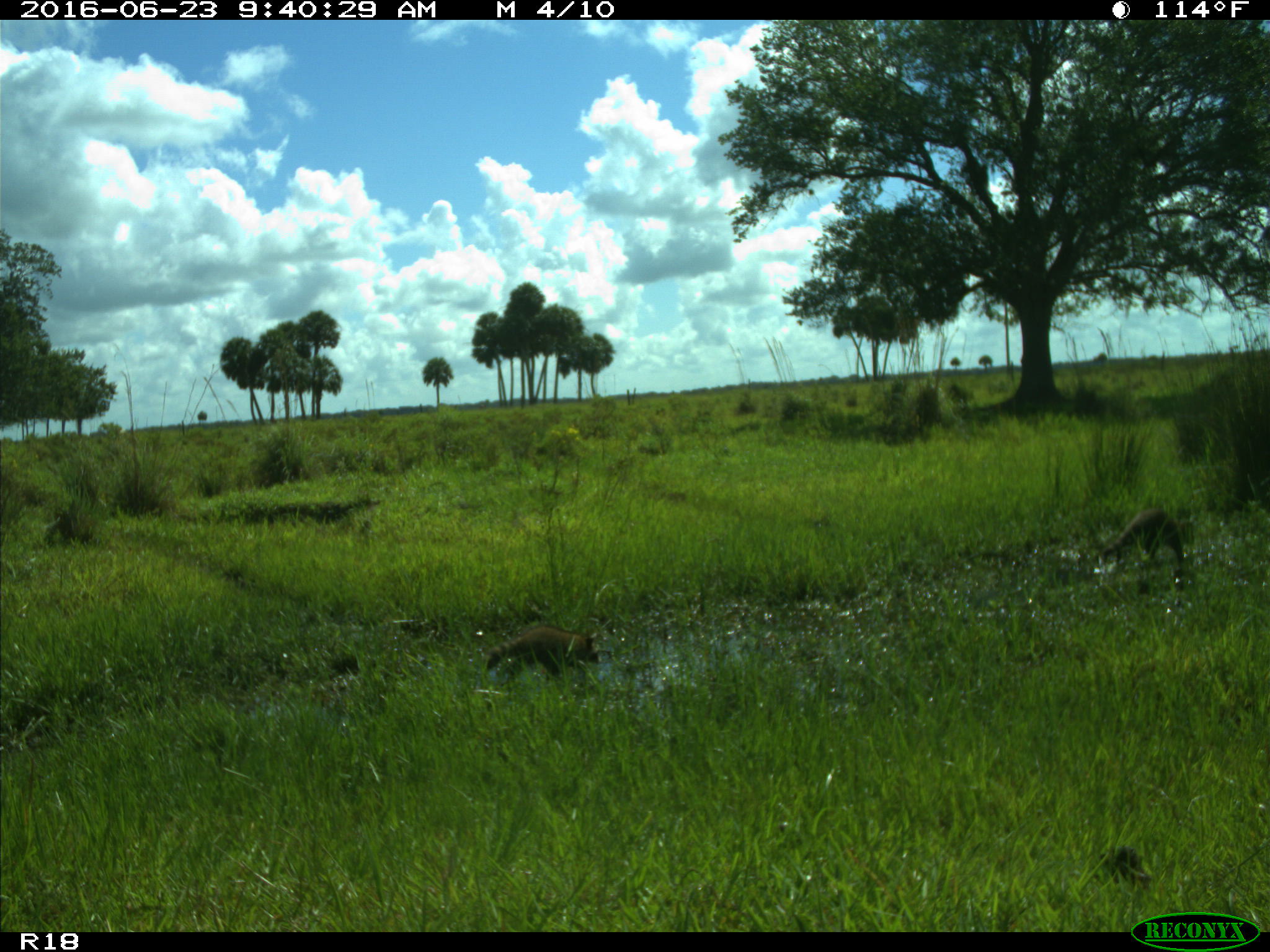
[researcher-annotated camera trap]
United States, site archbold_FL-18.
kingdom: Animalia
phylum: Chordata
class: Mammalia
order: Carnivora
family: Procyonidae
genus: Procyon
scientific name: Procyon lotor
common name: common raccoon